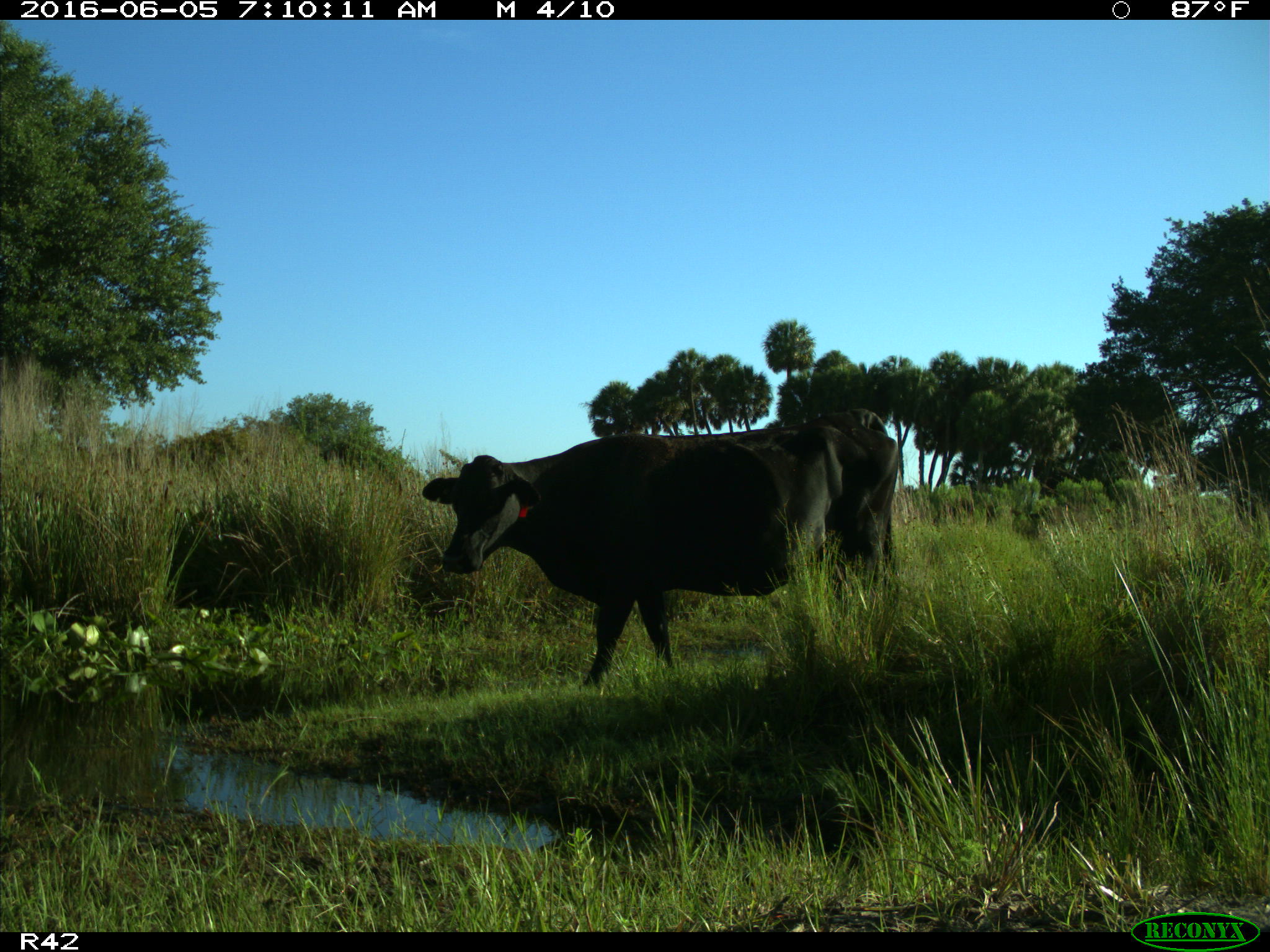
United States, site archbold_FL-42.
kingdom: Animalia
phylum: Chordata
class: Mammalia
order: Artiodactyla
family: Bovidae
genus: Bos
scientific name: Bos taurus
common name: domestic cow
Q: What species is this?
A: Bos taurus (domestic cow).